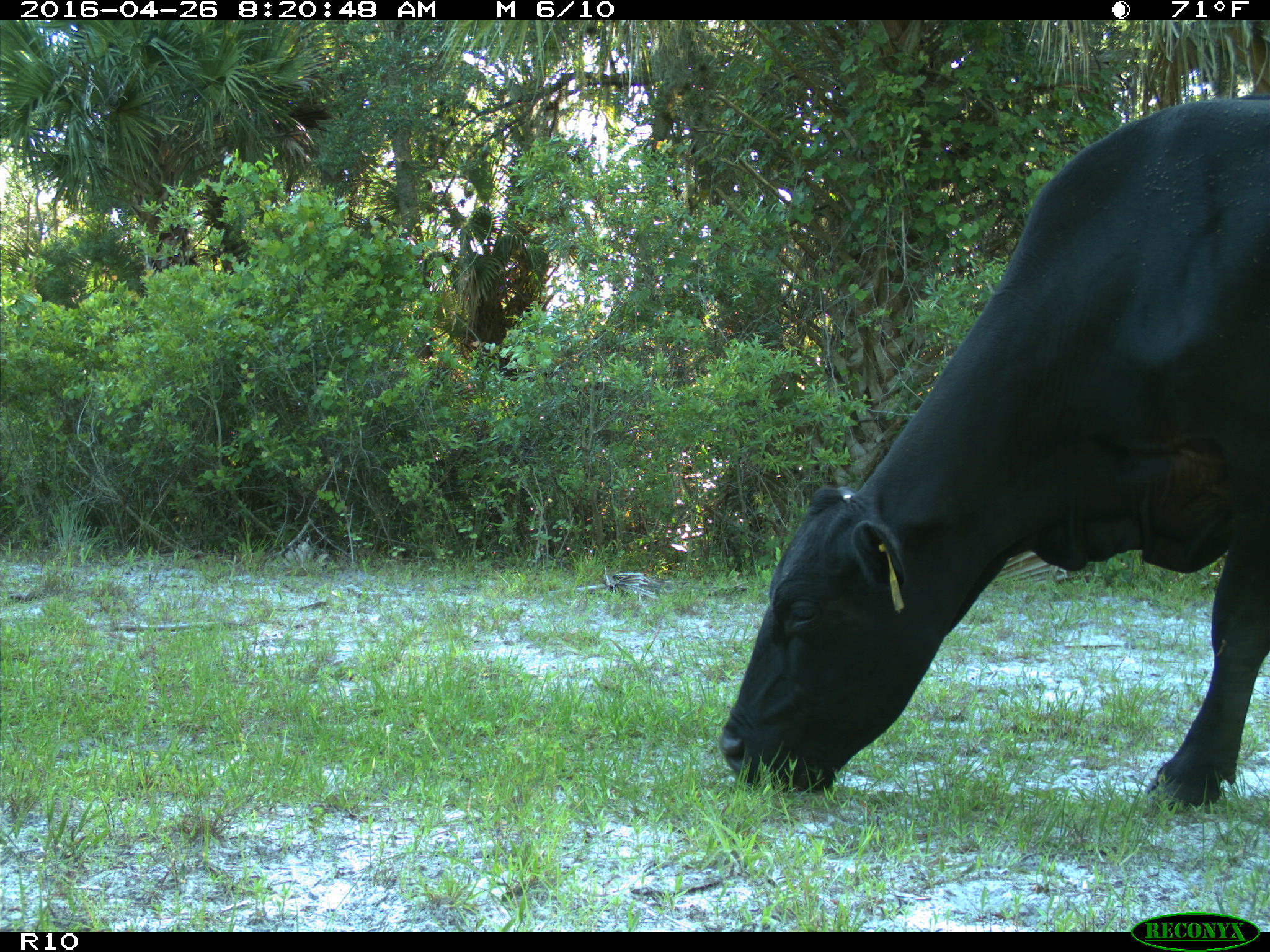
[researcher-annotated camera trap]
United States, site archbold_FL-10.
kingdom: Animalia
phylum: Chordata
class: Mammalia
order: Artiodactyla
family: Bovidae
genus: Bos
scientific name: Bos taurus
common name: domestic cow